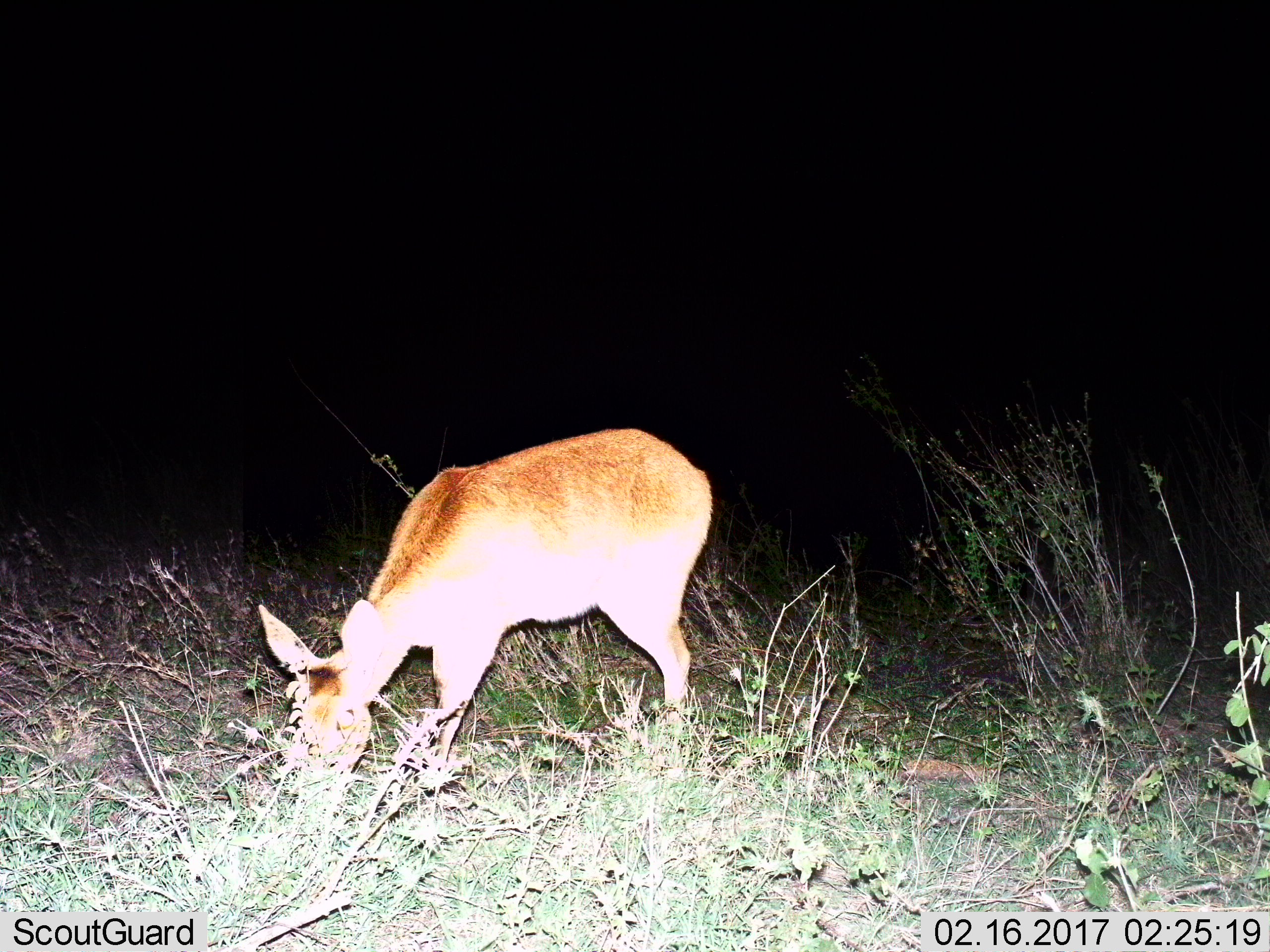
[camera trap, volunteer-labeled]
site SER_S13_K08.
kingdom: Animalia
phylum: Chordata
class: Mammalia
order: Artiodactyla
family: Bovidae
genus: Redunca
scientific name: Redunca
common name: reedbuck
Reedbuck (Redunca), count 1. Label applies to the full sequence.